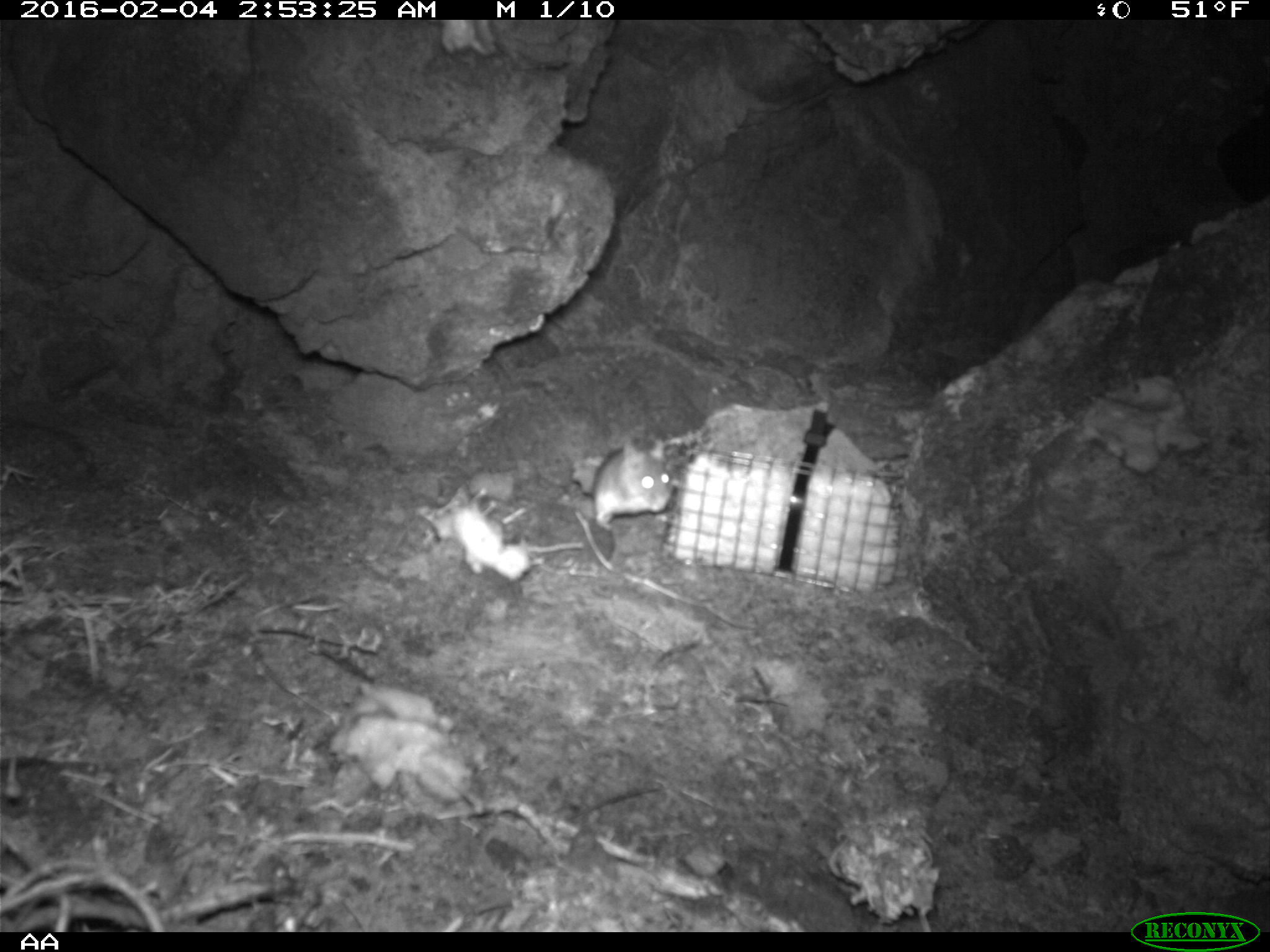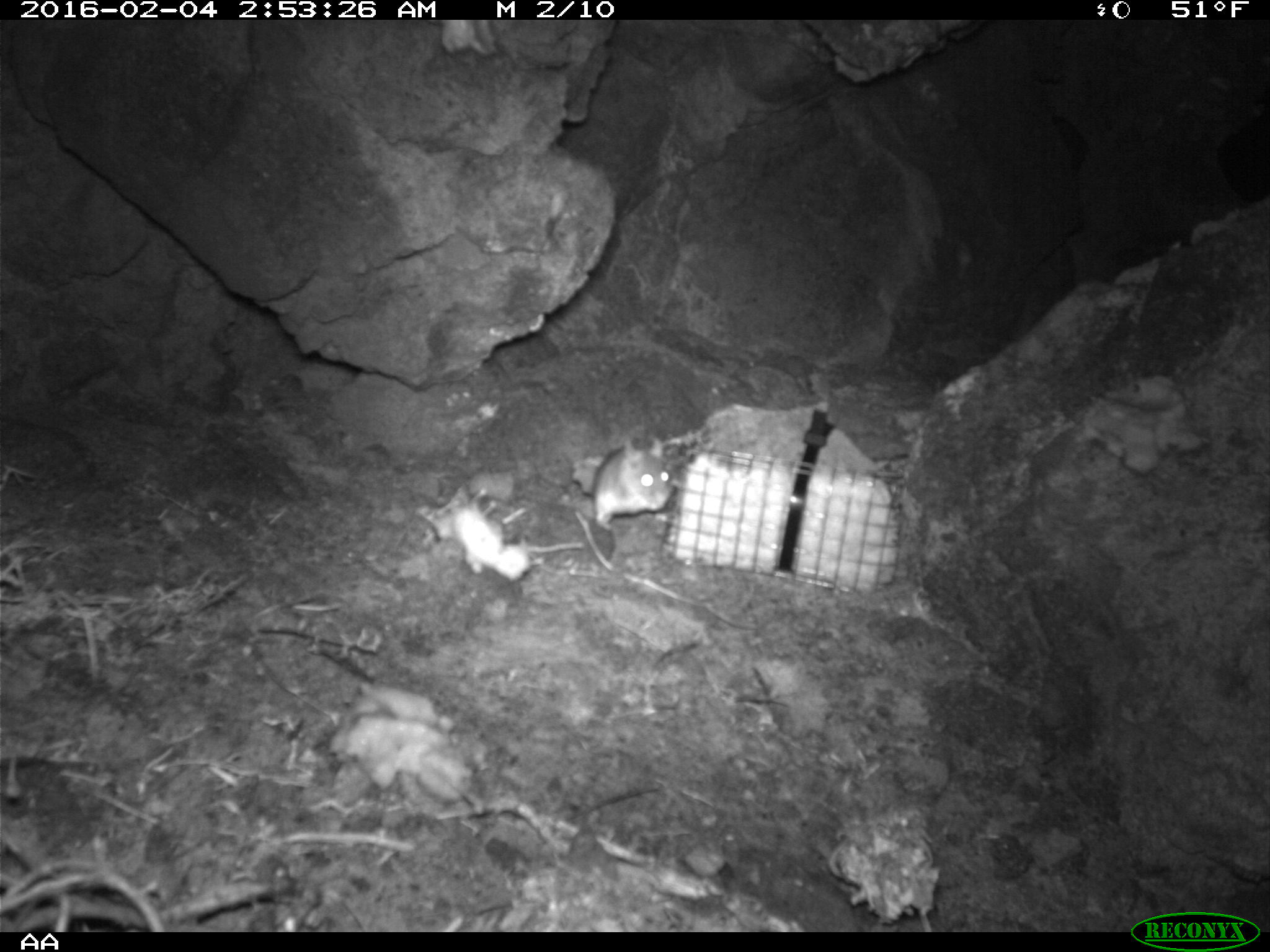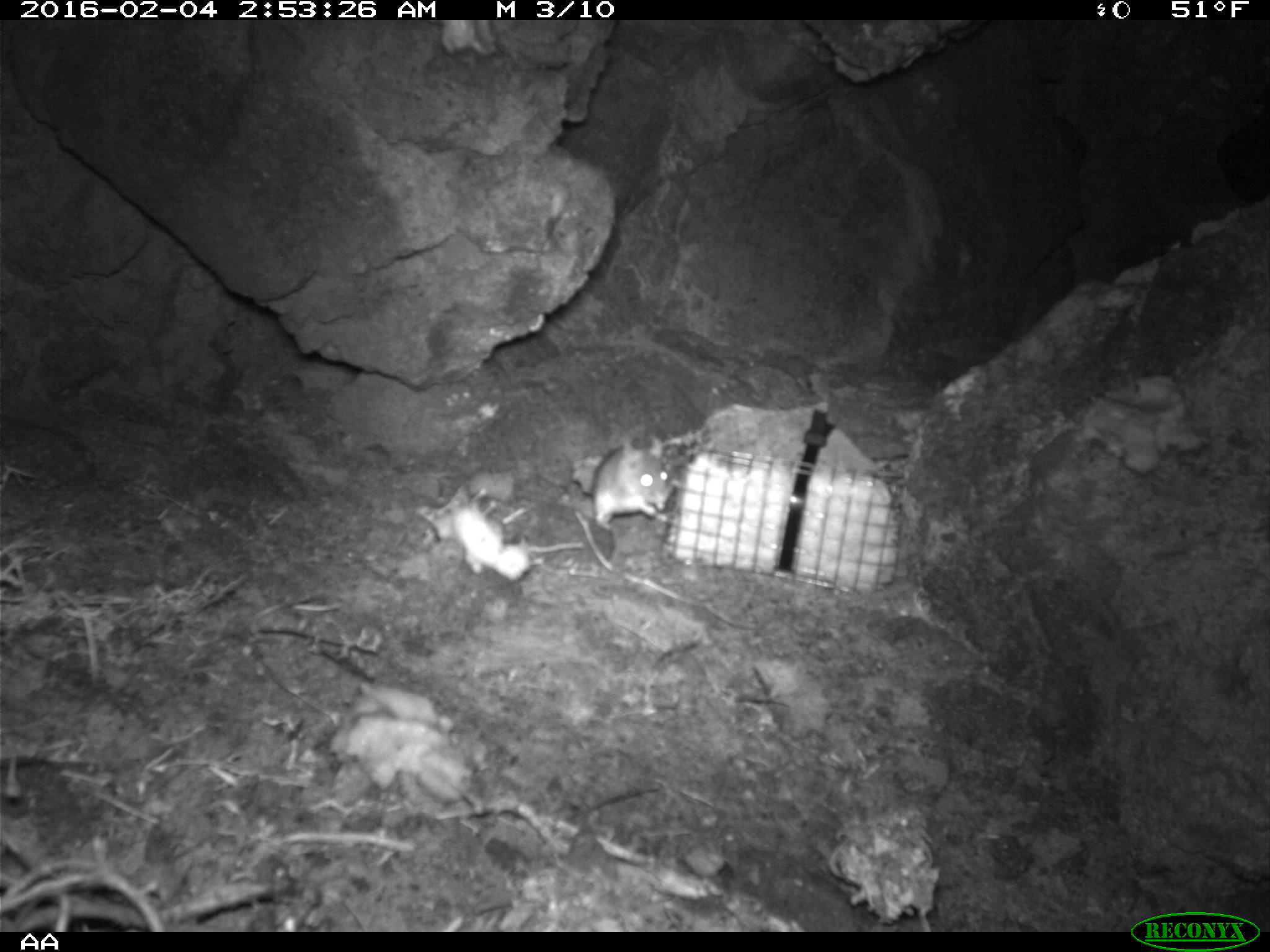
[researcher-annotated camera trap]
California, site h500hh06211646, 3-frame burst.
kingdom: Animalia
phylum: Chordata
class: Mammalia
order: Rodentia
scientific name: Rodentia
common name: rodent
Rodent (Rodentia).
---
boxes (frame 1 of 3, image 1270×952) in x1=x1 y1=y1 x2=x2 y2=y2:
rodent: x1=591 y1=439 x2=673 y2=530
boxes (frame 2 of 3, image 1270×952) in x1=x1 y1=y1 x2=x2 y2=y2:
rodent: x1=591 y1=436 x2=674 y2=530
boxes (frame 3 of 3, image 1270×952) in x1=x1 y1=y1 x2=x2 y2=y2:
rodent: x1=590 y1=438 x2=676 y2=524